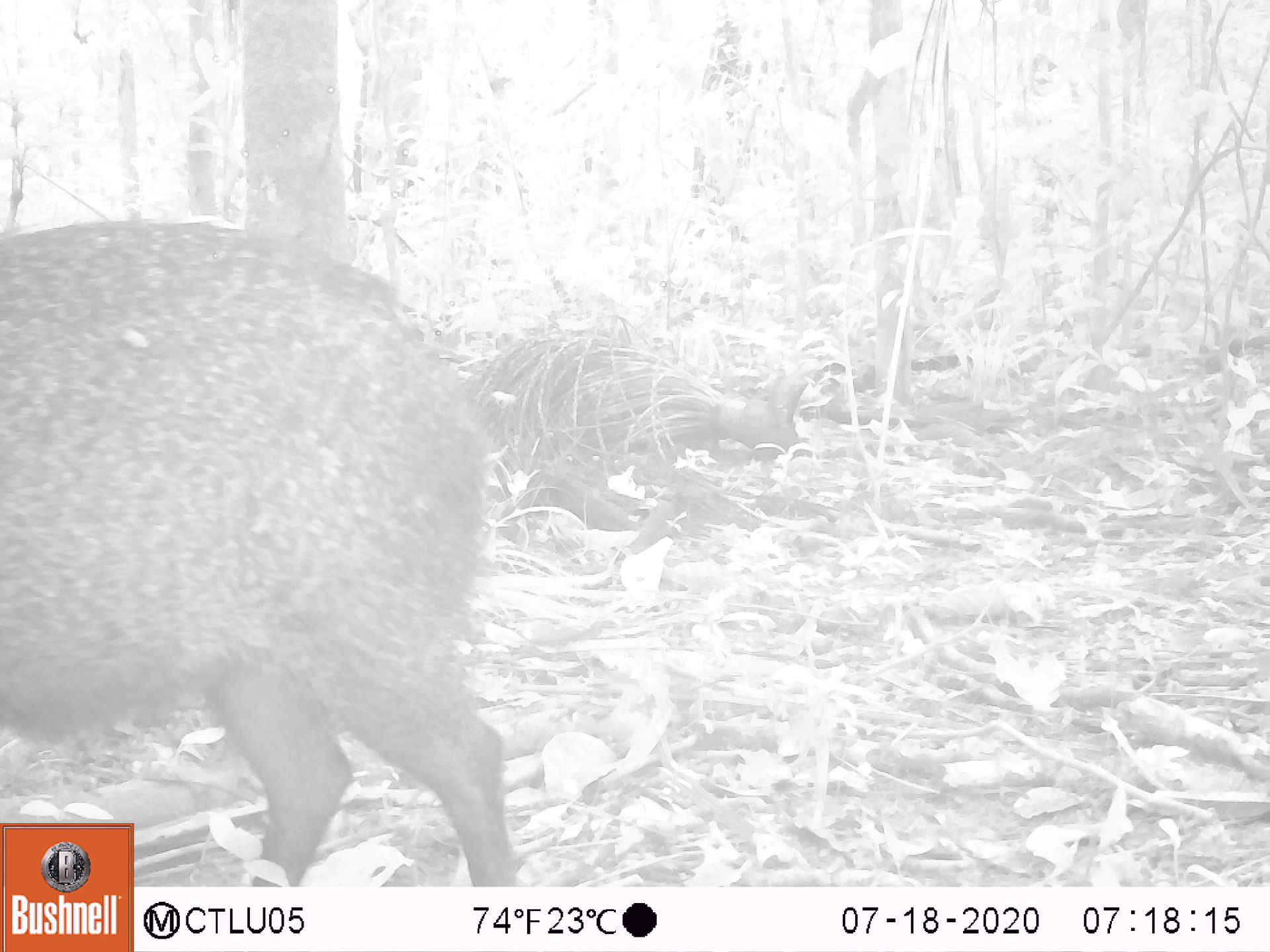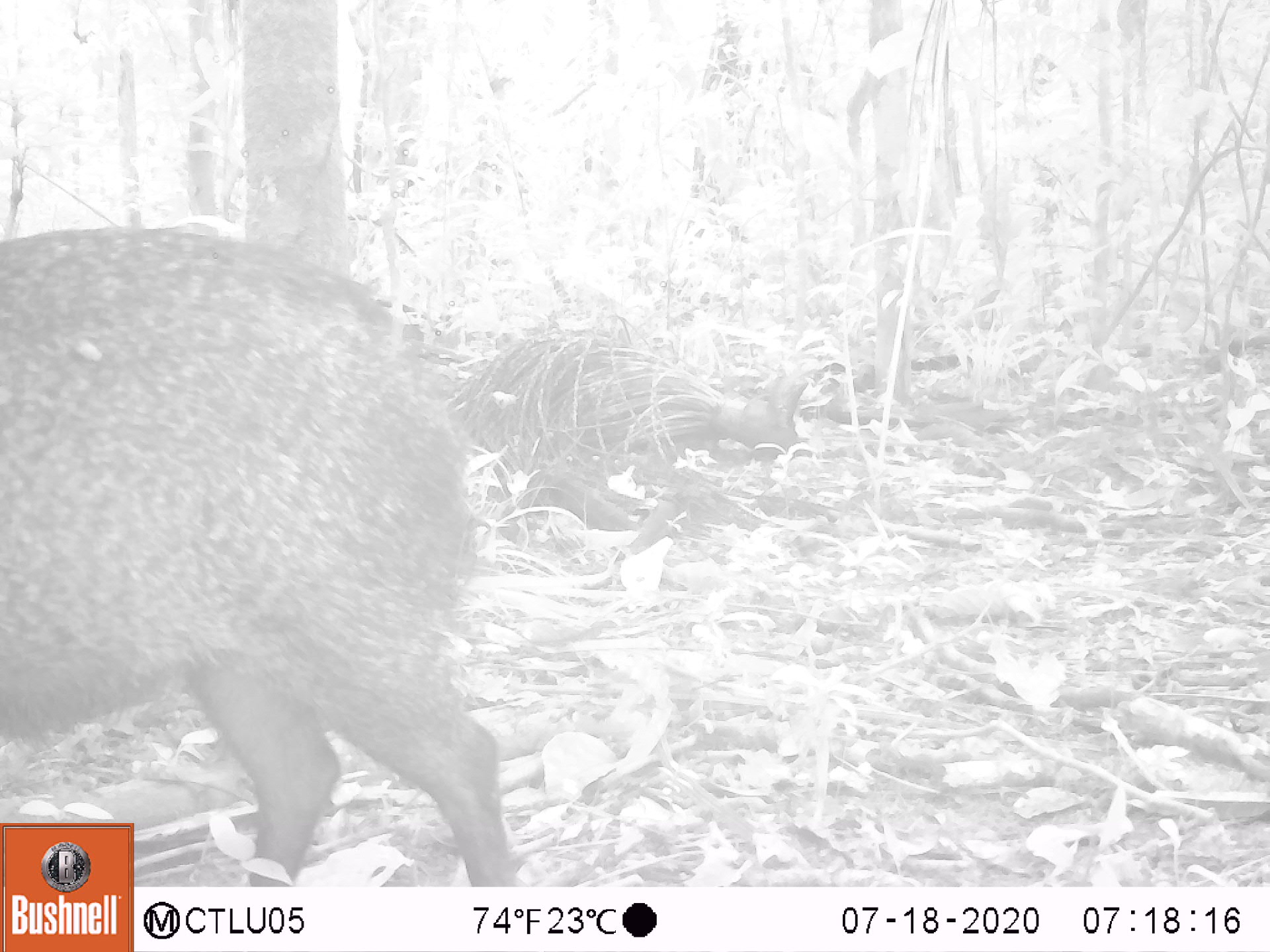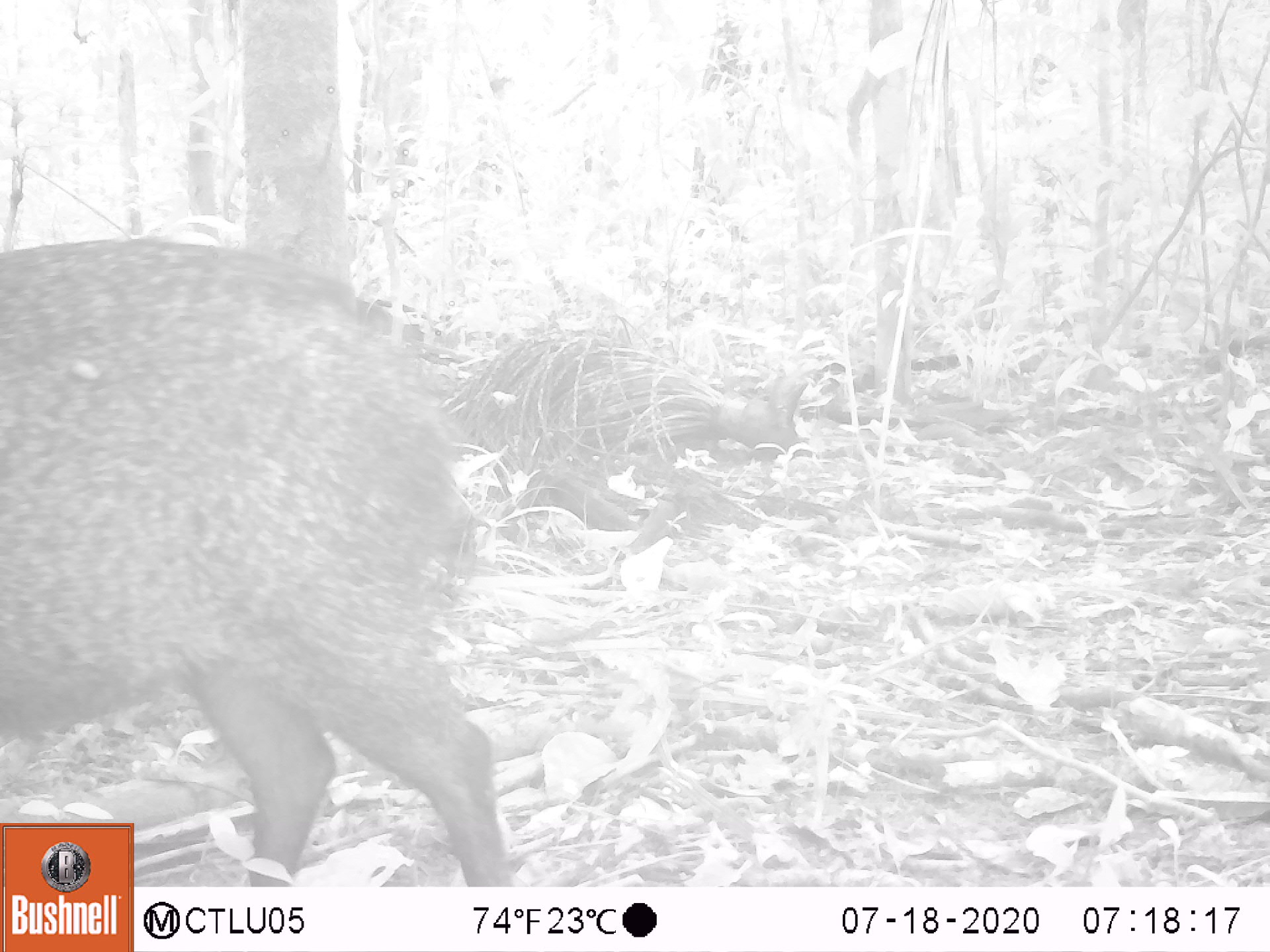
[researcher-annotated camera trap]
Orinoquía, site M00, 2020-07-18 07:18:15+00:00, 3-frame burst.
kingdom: Animalia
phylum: Chordata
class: Mammalia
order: Artiodactyla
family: Tayassuidae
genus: Pecari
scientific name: Pecari tajacu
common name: collared peccary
Collared peccary (Pecari tajacu).